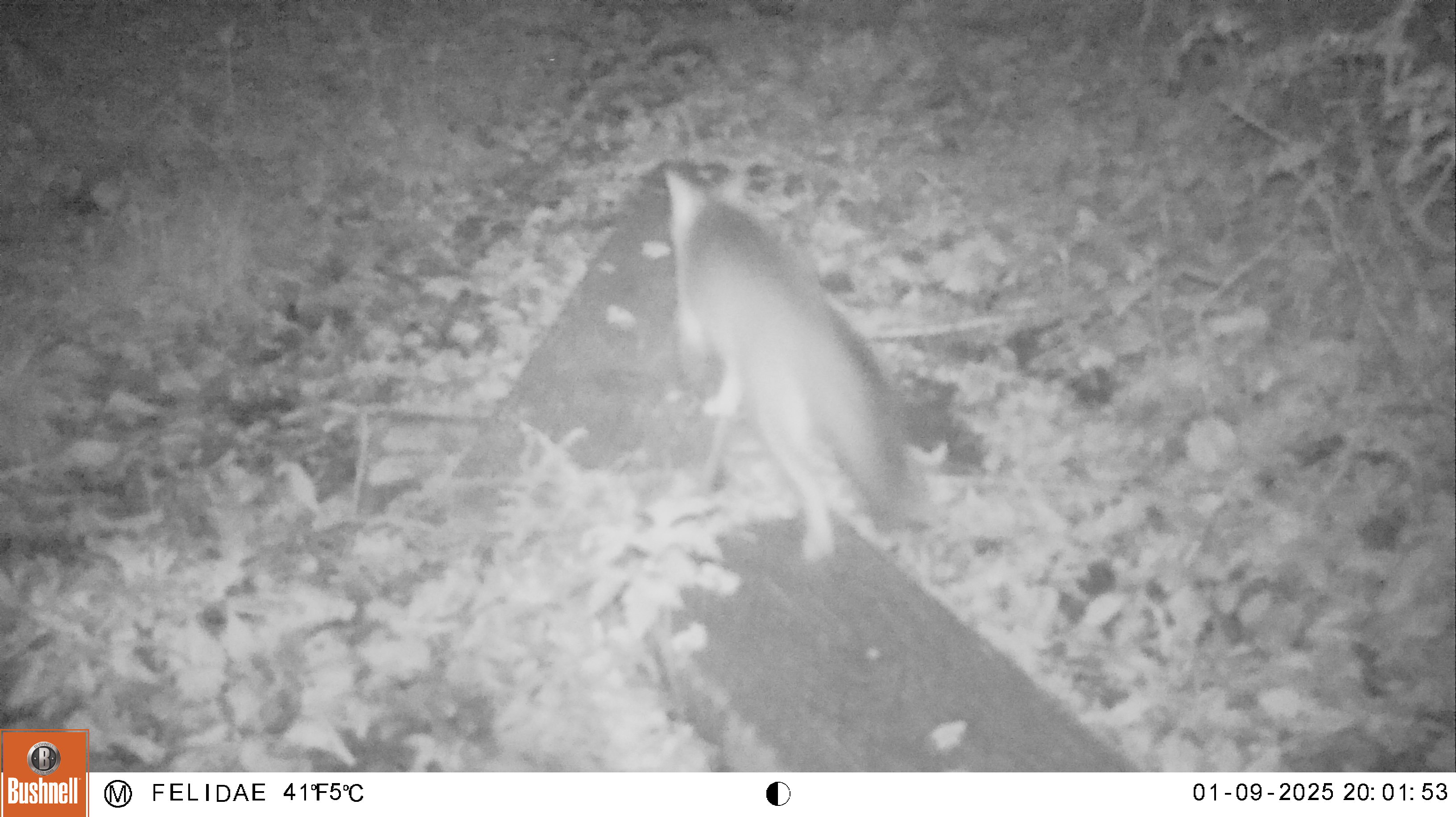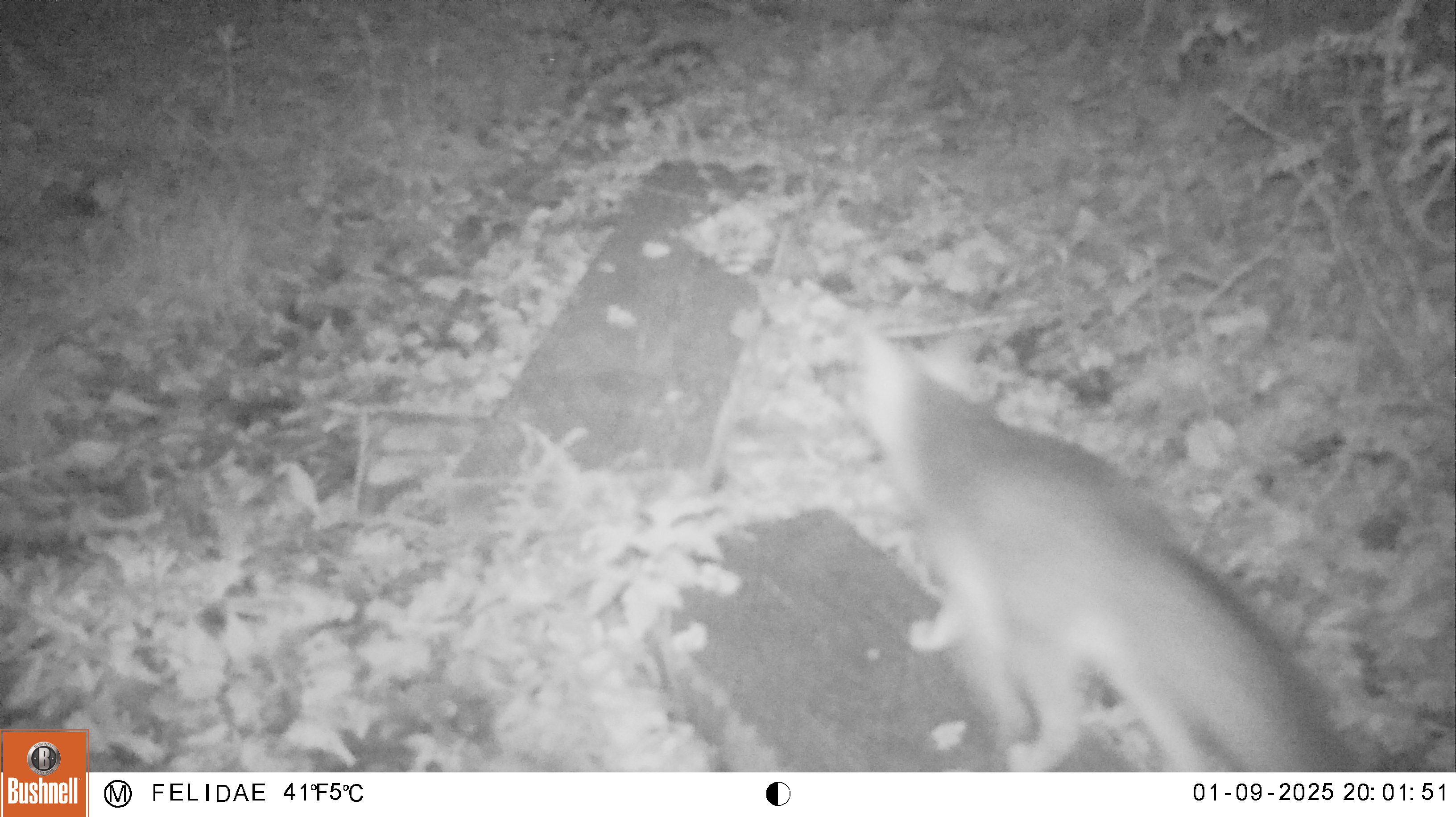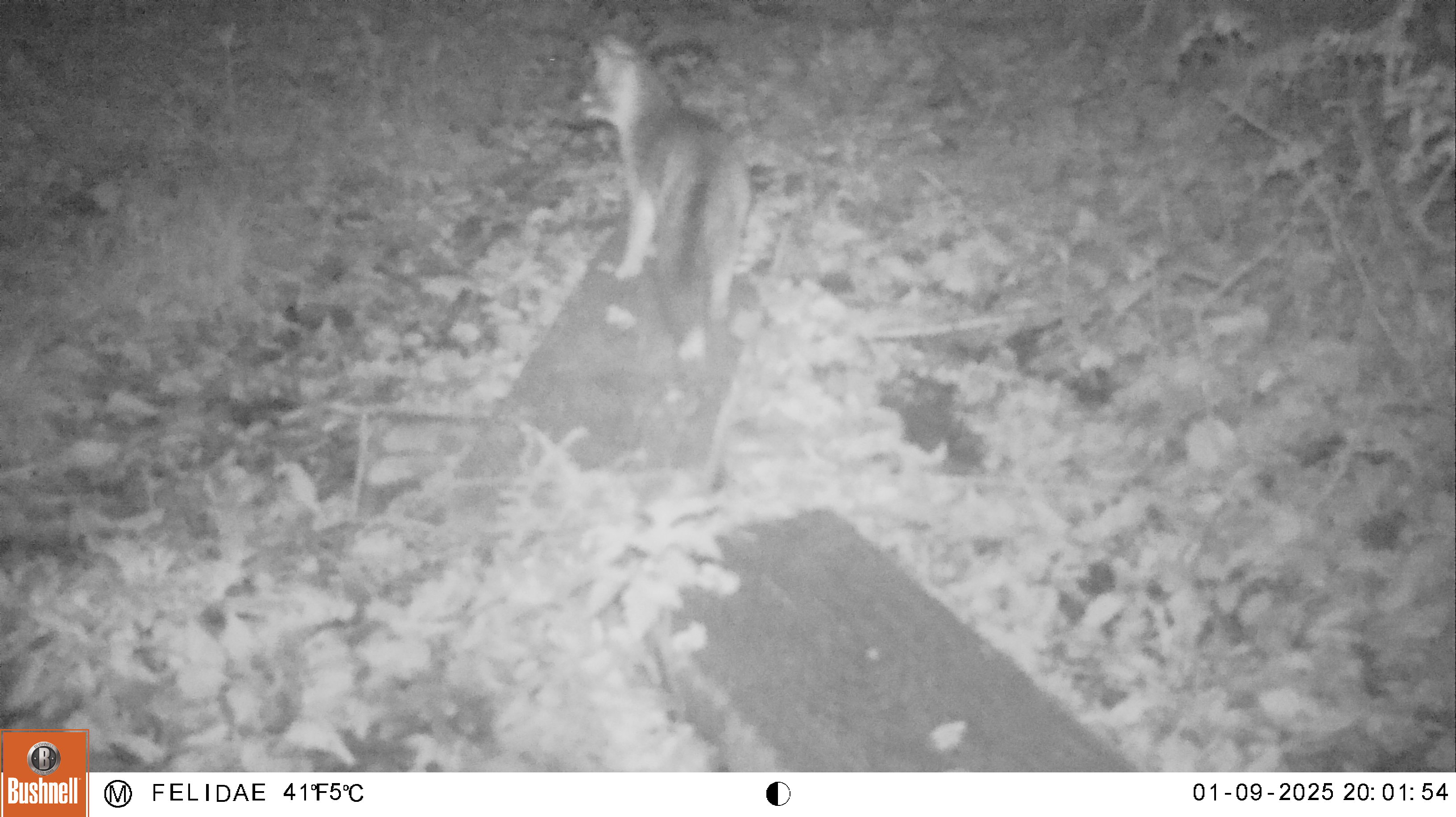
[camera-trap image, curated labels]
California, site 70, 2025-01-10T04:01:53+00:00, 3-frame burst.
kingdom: Animalia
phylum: Chordata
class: Mammalia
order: Carnivora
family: Canidae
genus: Urocyon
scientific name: Urocyon cinereoargenteus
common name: gray fox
Gray fox (Urocyon cinereoargenteus).